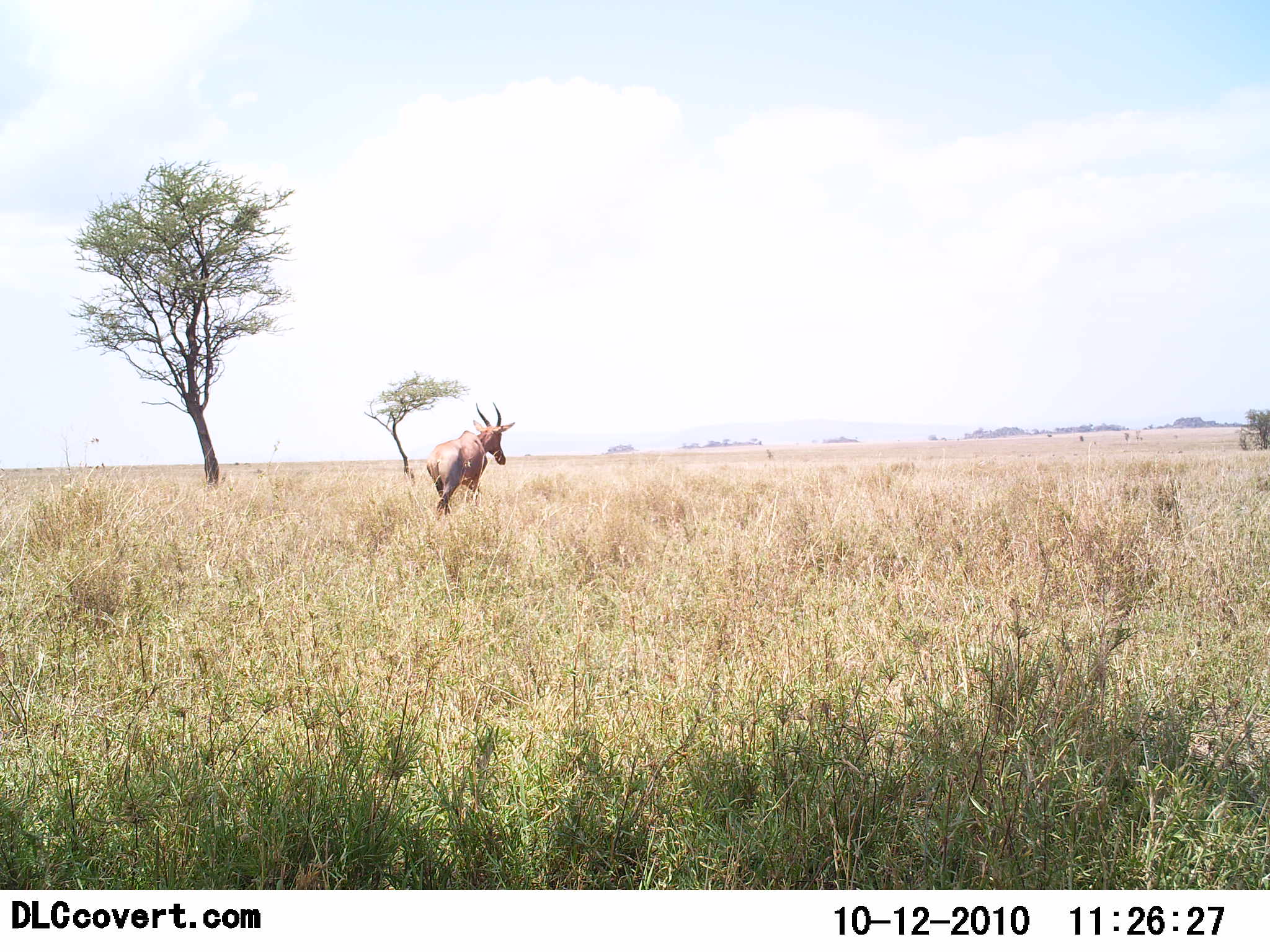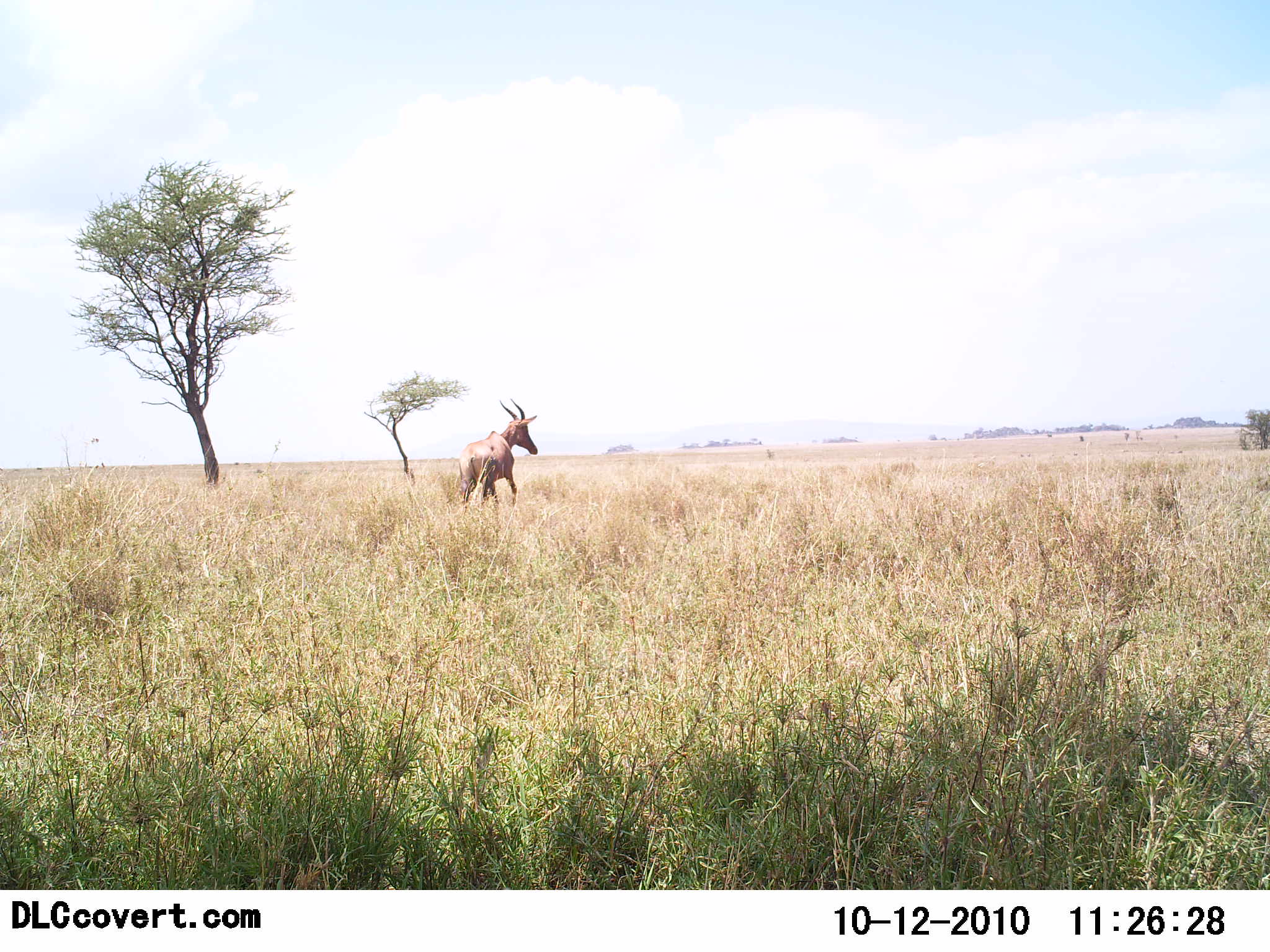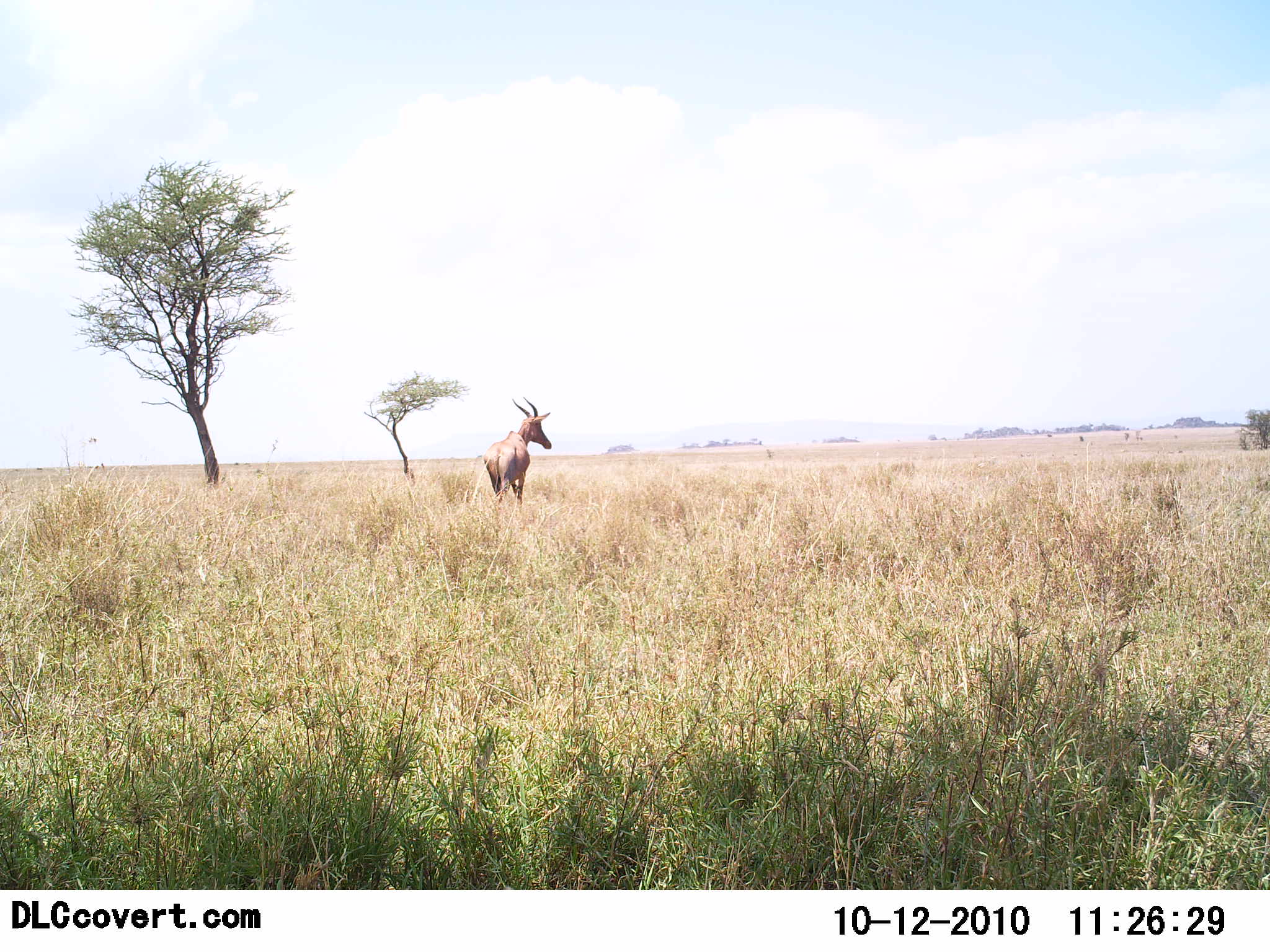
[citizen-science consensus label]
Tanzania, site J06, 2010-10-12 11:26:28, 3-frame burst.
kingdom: Animalia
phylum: Chordata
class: Mammalia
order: Artiodactyla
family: Bovidae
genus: Damaliscus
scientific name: Damaliscus lunatus jimela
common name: topi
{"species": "topi (Damaliscus lunatus jimela)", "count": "1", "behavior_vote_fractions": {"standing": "29%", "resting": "0%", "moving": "71%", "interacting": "0%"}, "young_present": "0%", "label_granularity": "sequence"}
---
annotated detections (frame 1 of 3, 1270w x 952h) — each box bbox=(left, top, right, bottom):
animal: bbox=(425, 402, 515, 521)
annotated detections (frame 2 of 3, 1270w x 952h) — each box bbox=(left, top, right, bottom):
animal: bbox=(459, 398, 539, 513)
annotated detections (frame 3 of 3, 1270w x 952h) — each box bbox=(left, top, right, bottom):
animal: bbox=(481, 396, 553, 515)